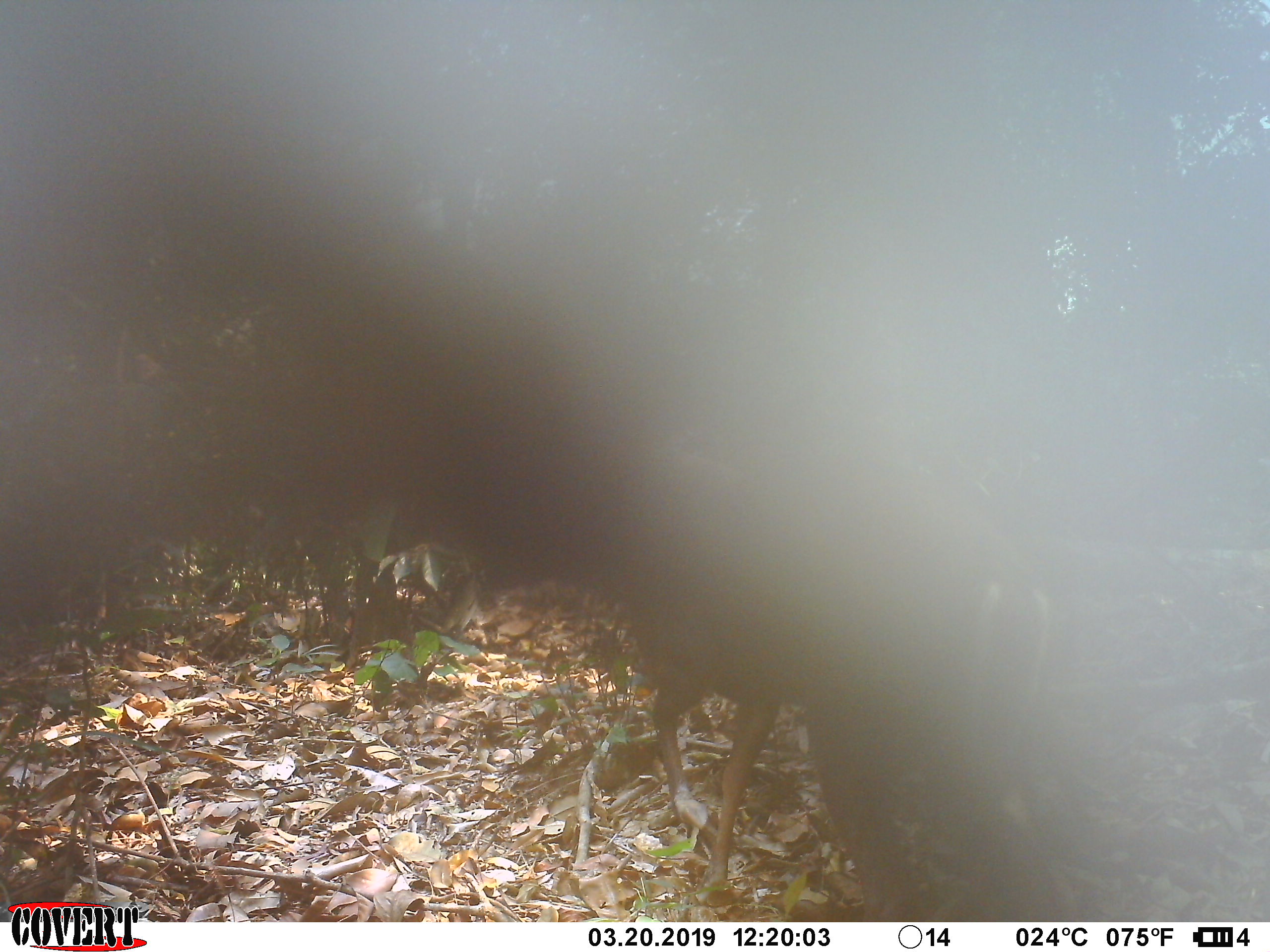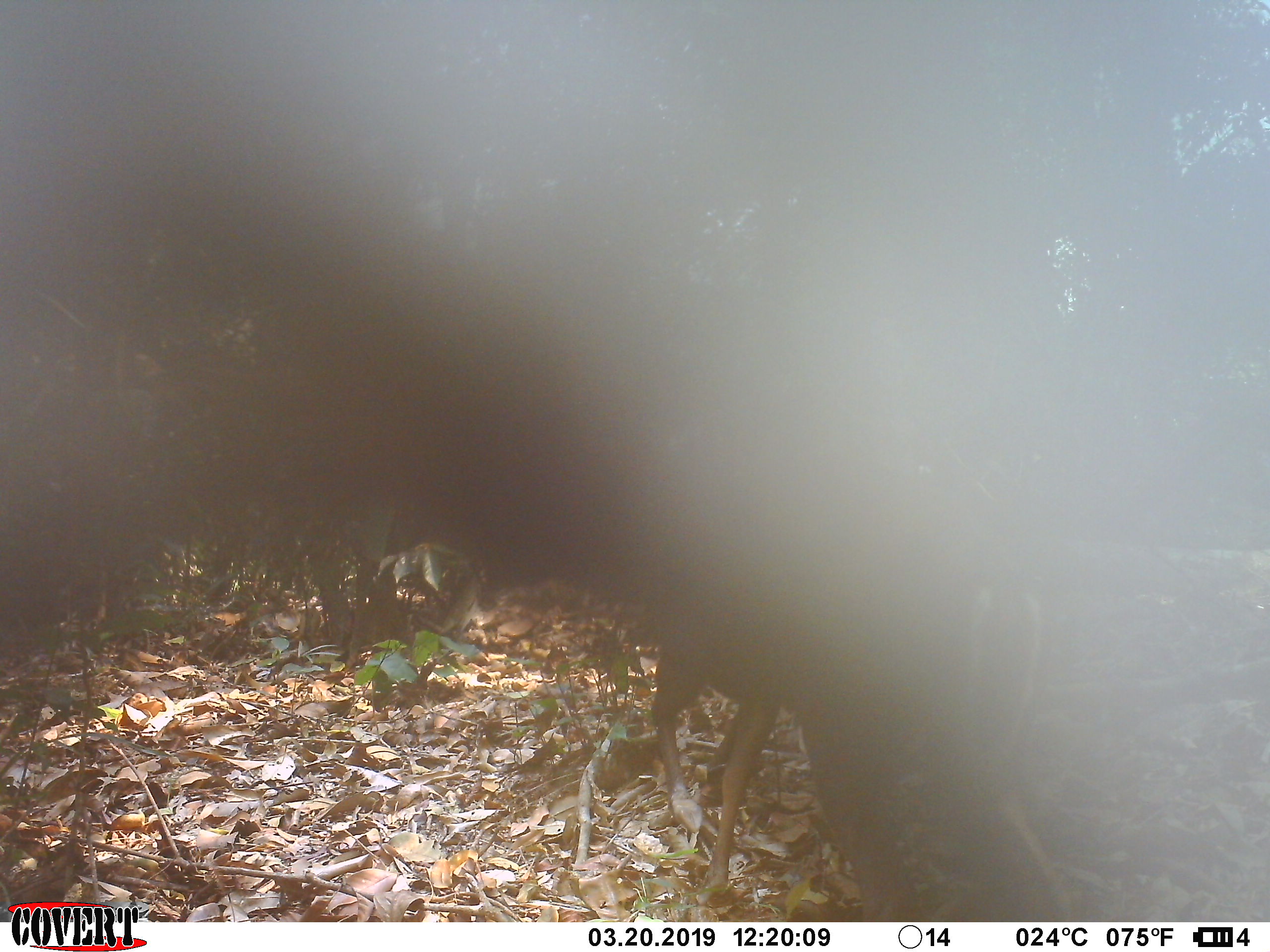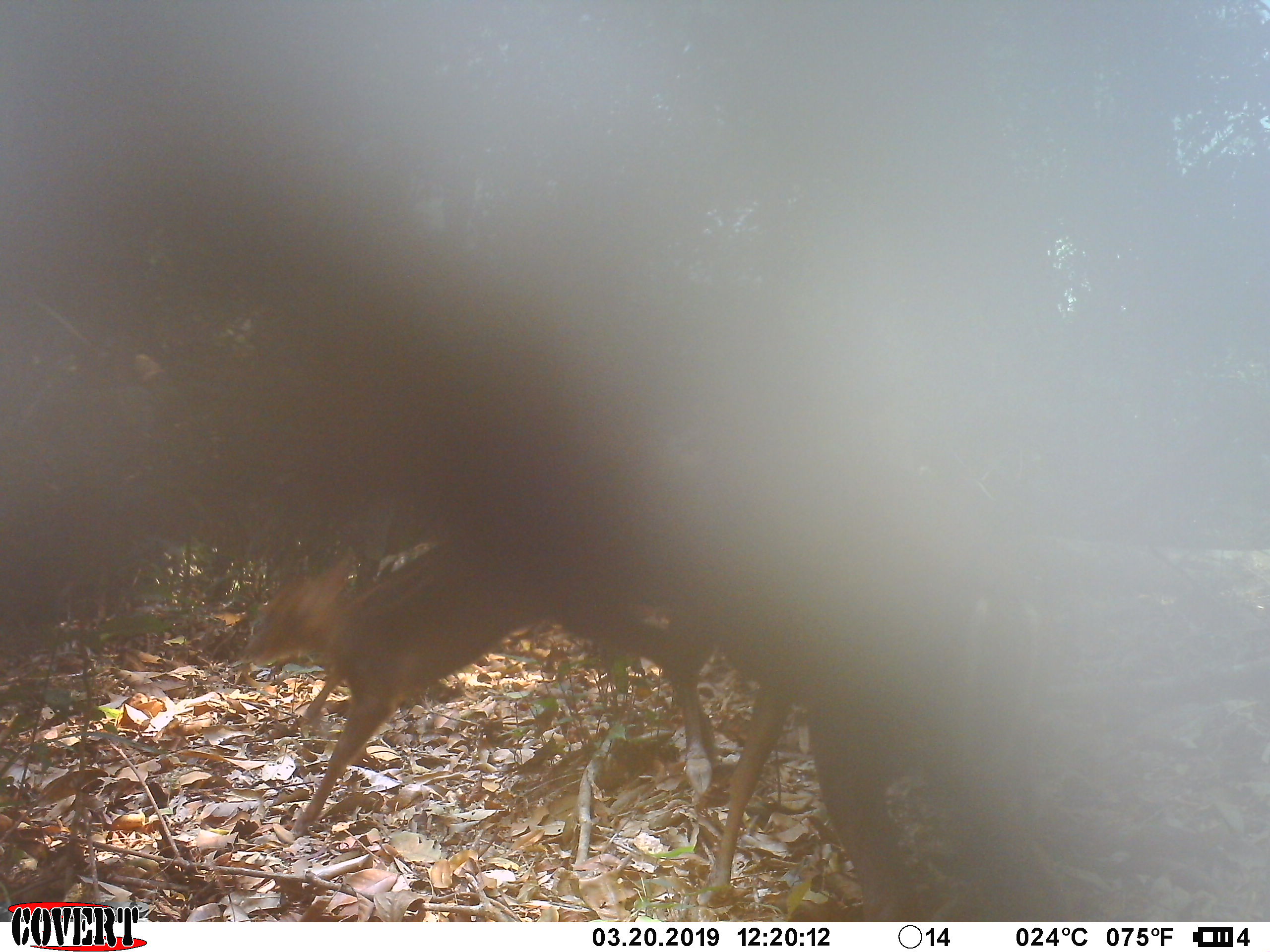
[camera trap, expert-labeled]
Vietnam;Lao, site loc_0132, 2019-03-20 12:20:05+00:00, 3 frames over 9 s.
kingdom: Animalia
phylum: Chordata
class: Mammalia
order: Artiodactyla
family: Cervidae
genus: Muntiacus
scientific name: Muntiacus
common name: muntjacs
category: unidentified muntjac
Unidentified muntjac (muntjacs) (Muntiacus). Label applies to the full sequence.